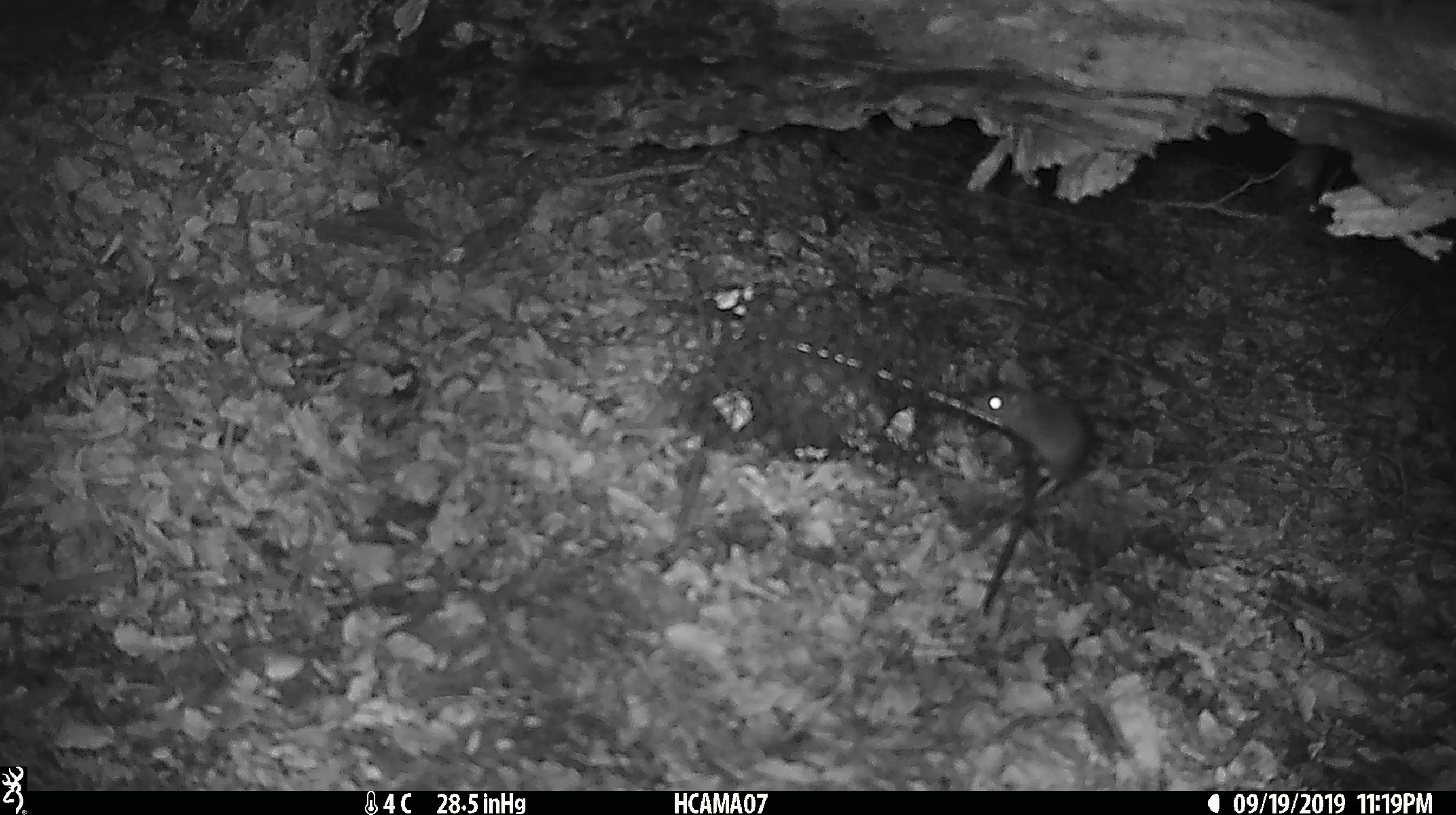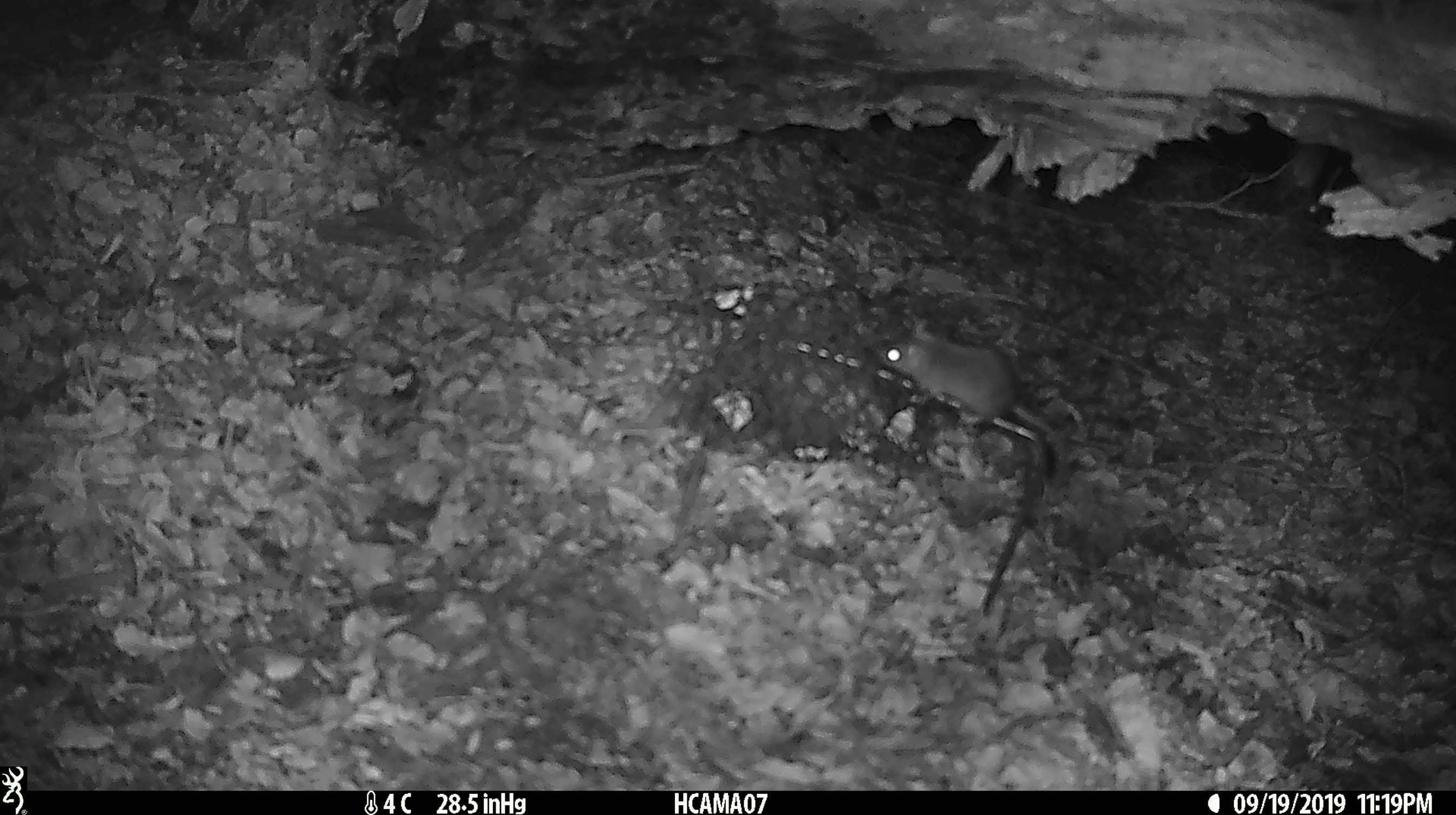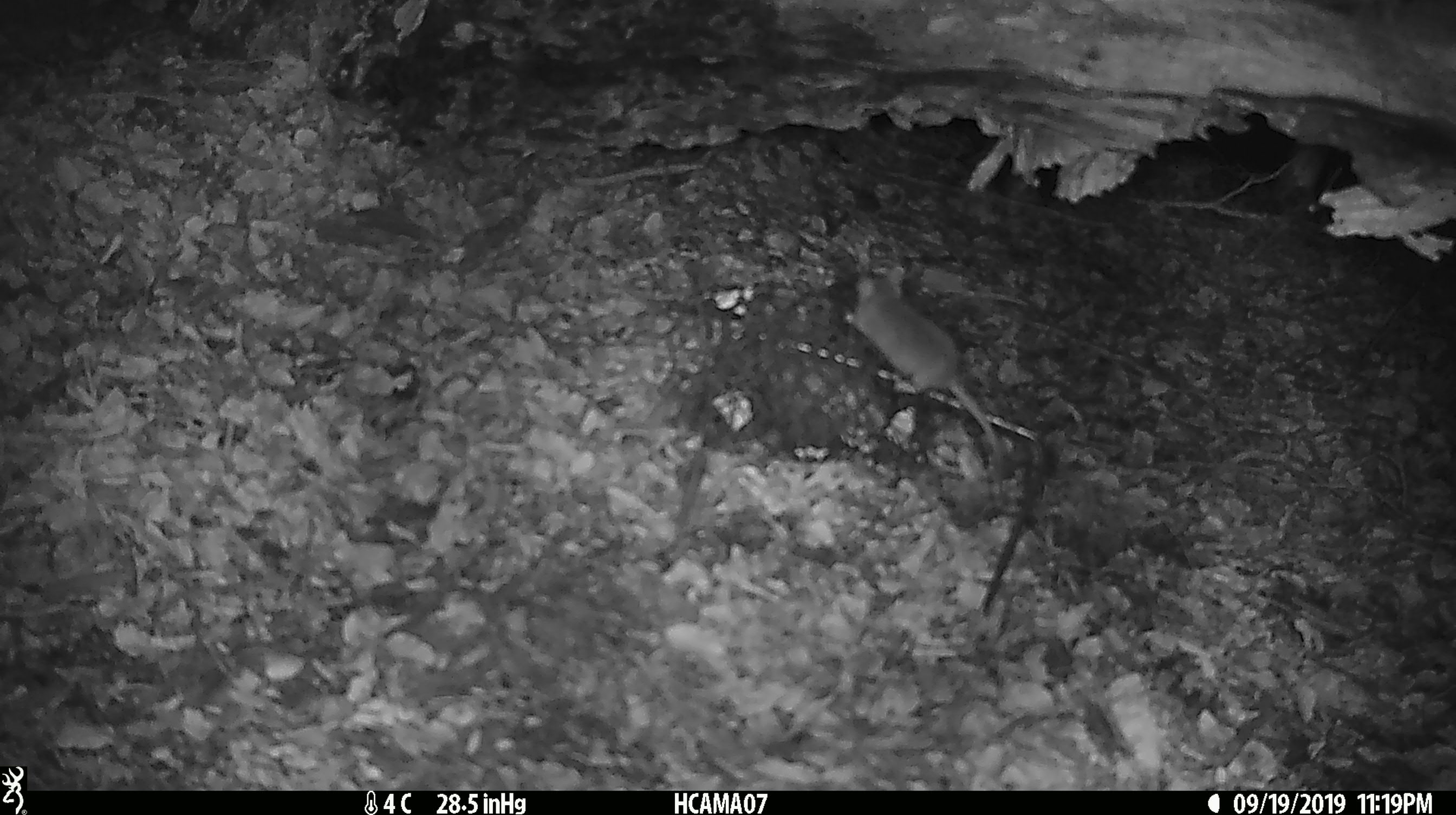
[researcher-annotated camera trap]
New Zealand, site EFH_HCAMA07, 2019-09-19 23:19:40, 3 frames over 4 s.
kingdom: Animalia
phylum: Chordata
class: Mammalia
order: Rodentia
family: Muridae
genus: Mus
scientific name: Mus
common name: mouse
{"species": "mouse (Mus)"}